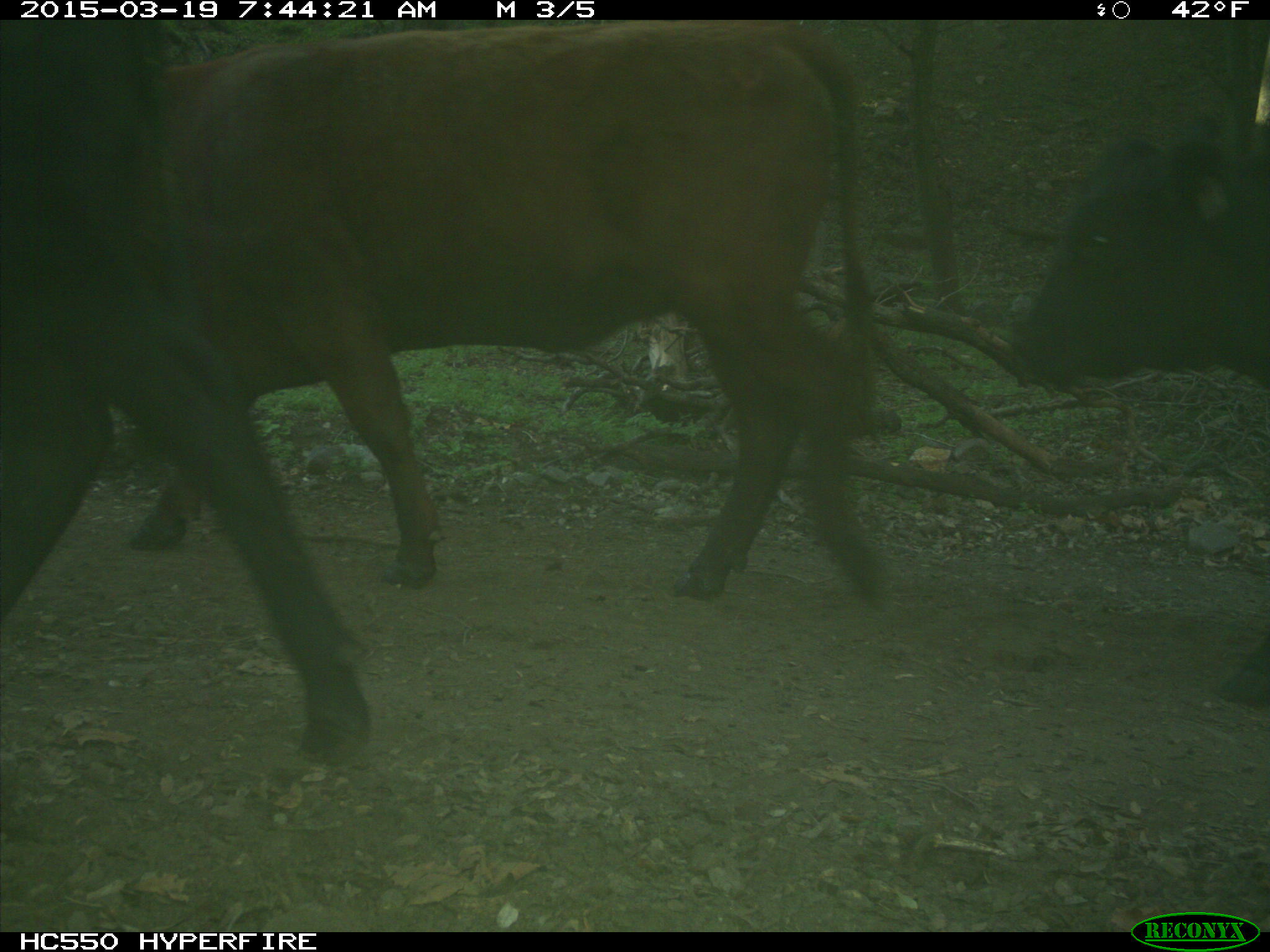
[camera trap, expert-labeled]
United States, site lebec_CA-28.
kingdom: Animalia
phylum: Chordata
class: Mammalia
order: Artiodactyla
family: Bovidae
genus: Bos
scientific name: Bos taurus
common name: domestic cow